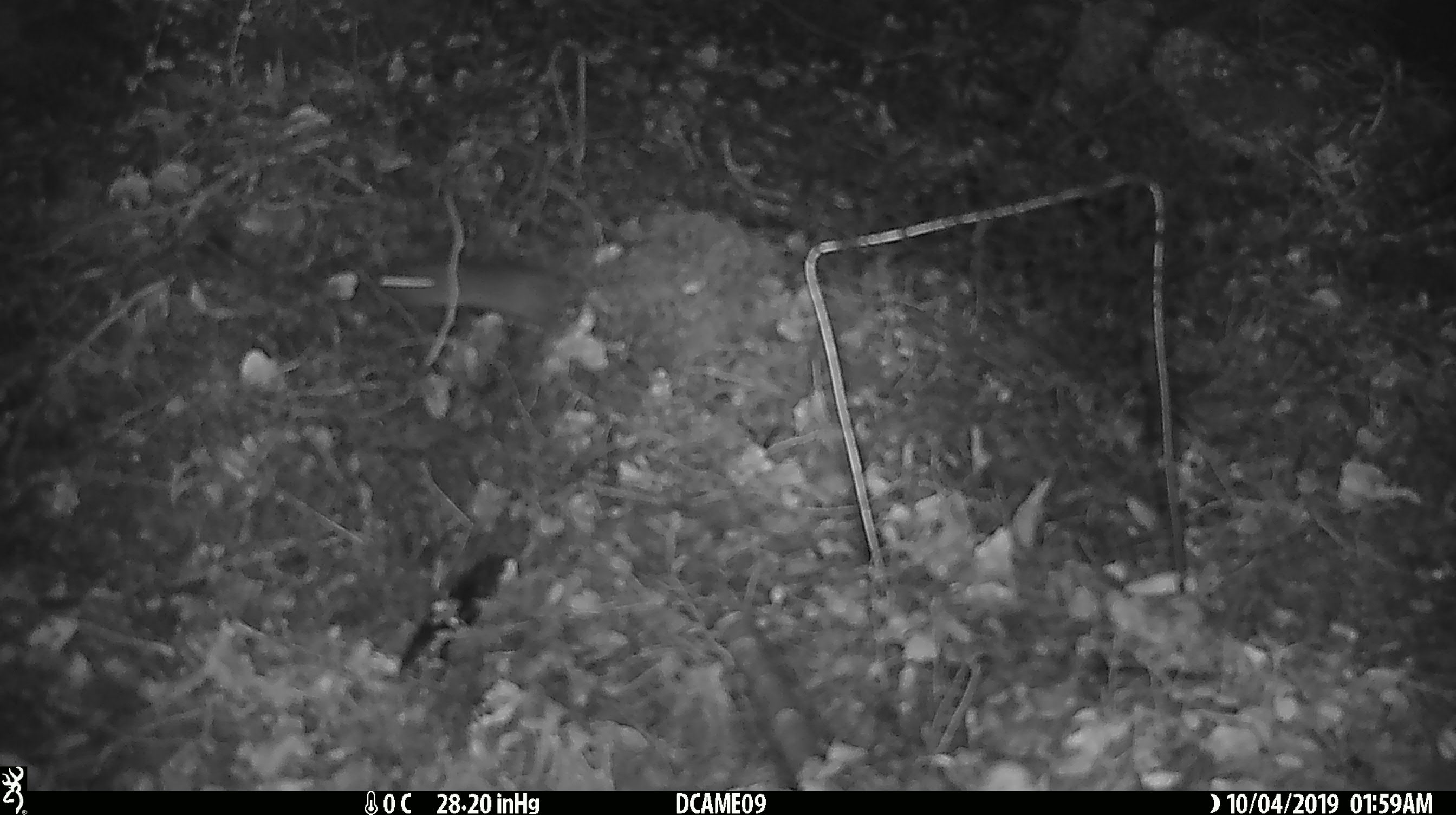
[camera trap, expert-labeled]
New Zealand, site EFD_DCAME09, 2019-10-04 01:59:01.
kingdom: Animalia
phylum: Chordata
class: Mammalia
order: Rodentia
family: Muridae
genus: Mus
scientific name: Mus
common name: mouse